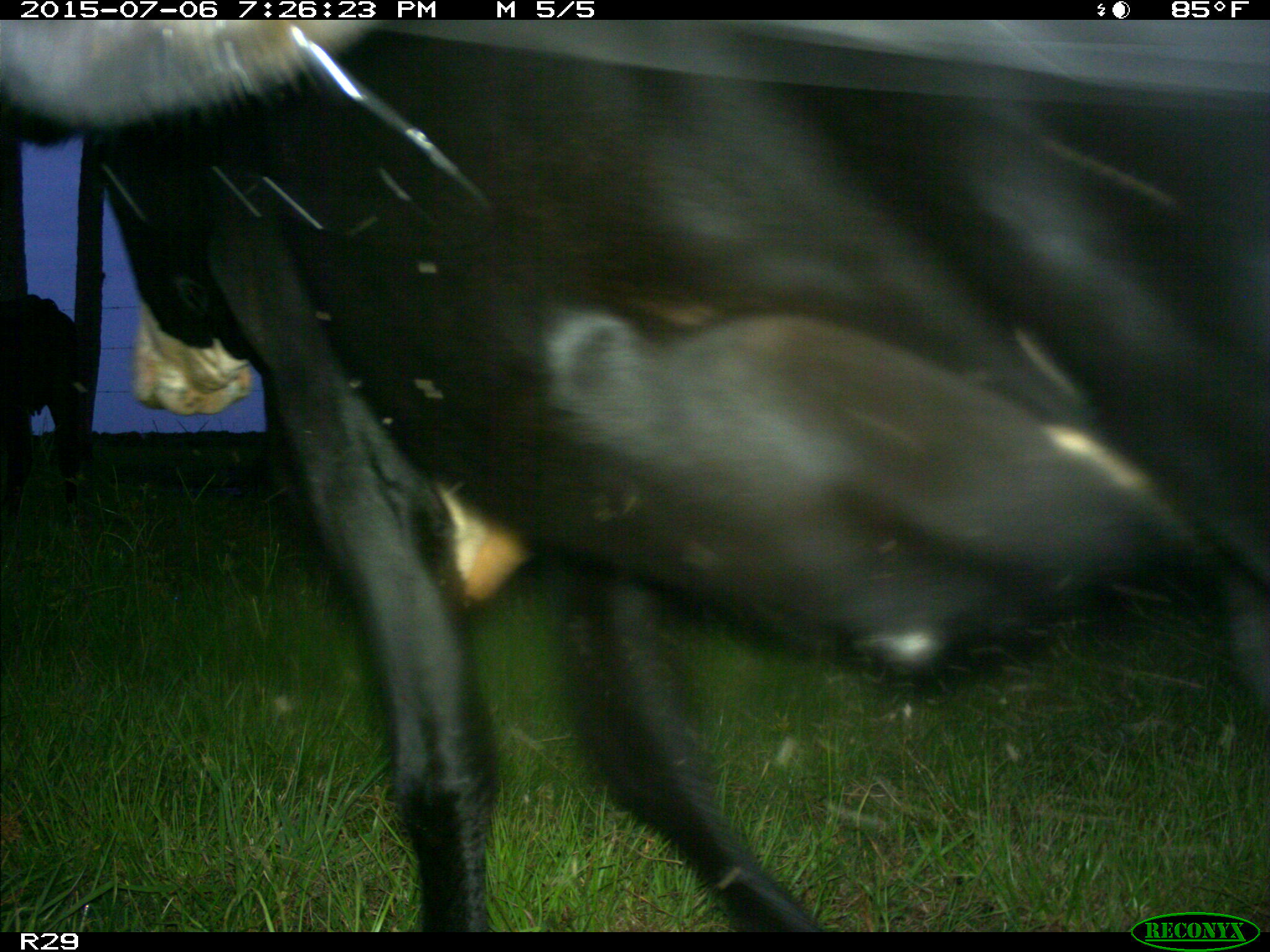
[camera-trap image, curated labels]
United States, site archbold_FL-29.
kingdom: Animalia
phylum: Chordata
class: Mammalia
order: Artiodactyla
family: Bovidae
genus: Bos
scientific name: Bos taurus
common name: domestic cow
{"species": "Bos taurus (domestic cow)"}